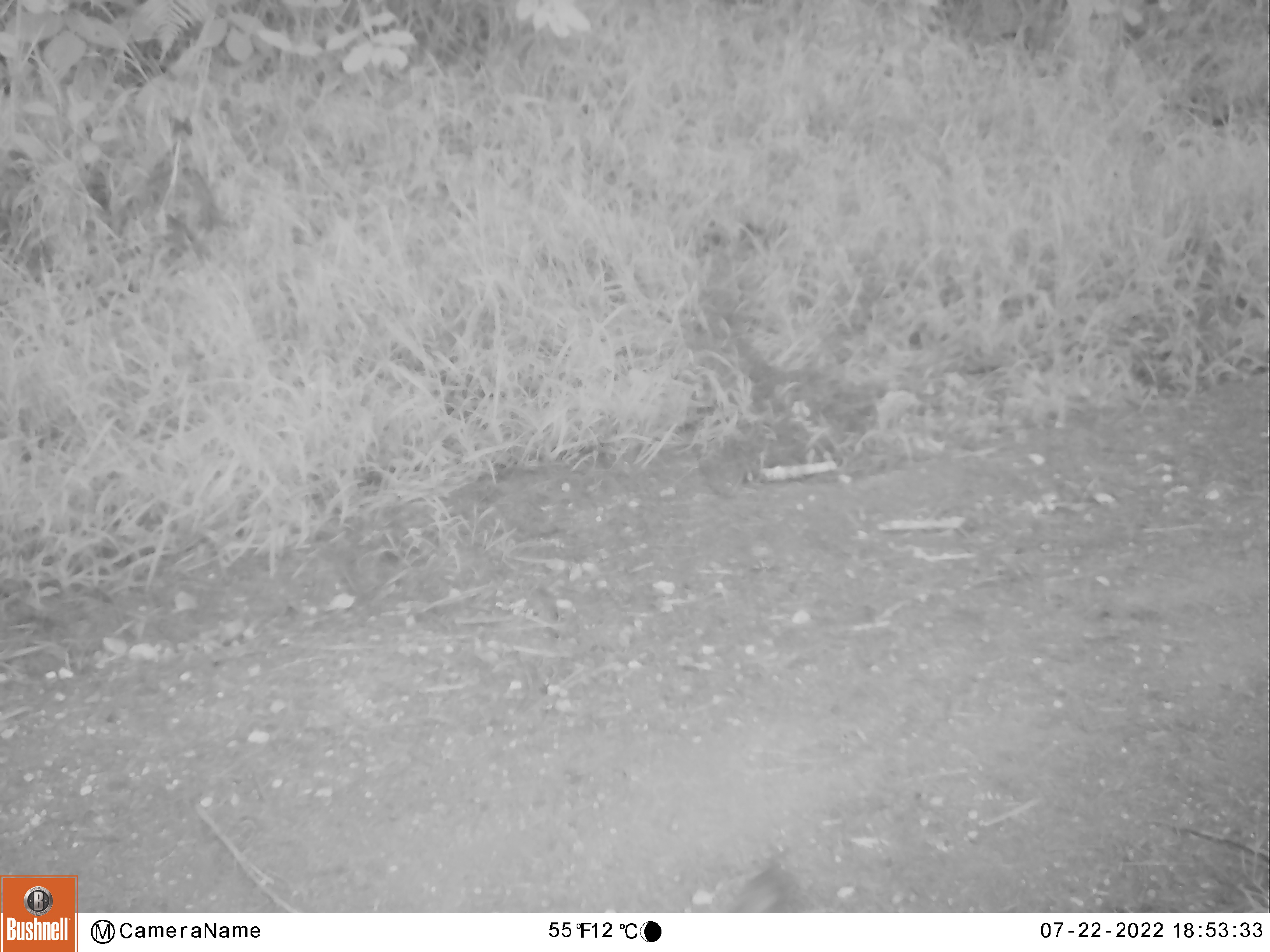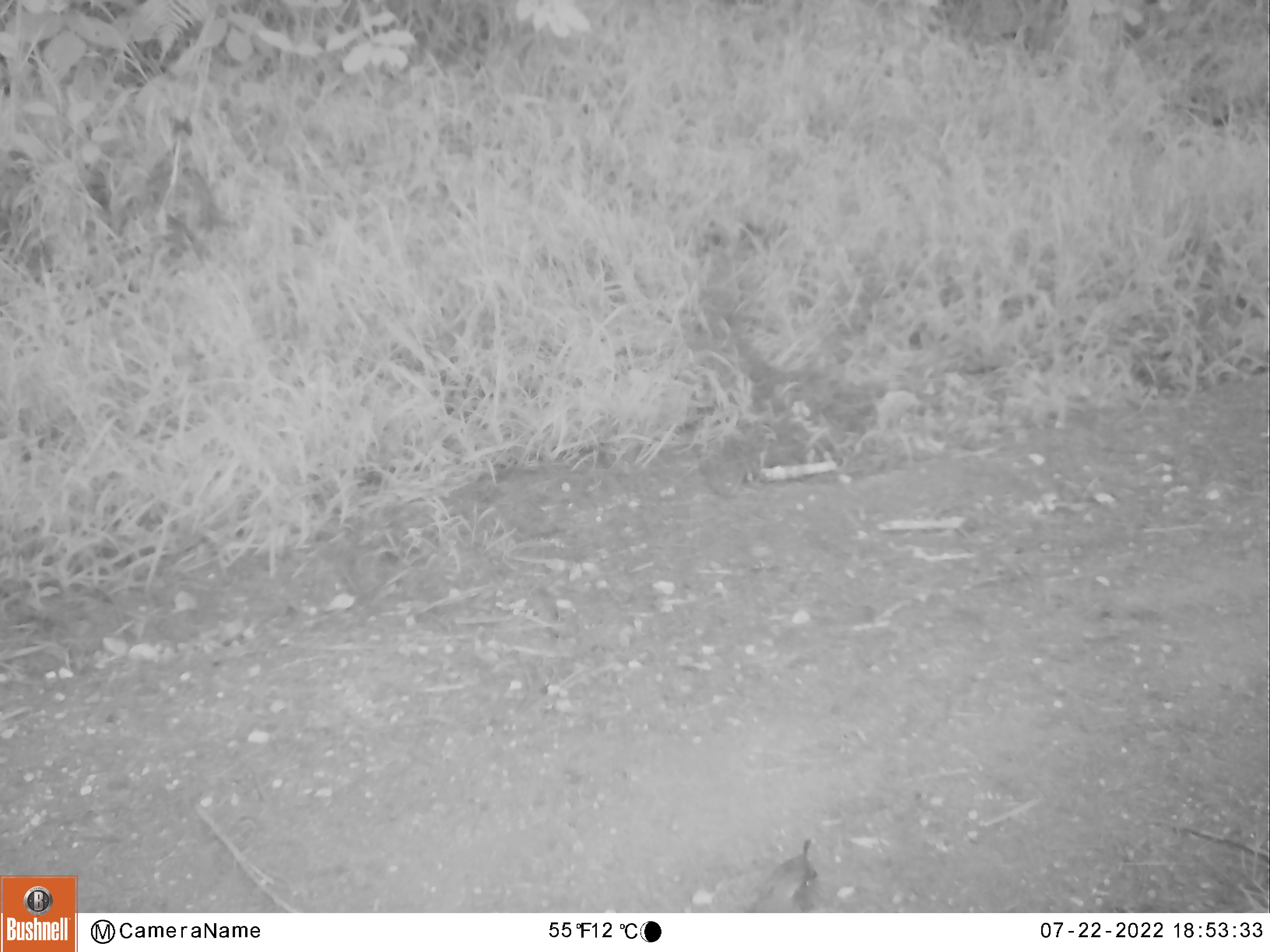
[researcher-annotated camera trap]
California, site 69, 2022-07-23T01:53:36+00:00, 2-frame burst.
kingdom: Animalia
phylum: Chordata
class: Aves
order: Galliformes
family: Odontophoridae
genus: Callipepla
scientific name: Callipepla californica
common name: california quail